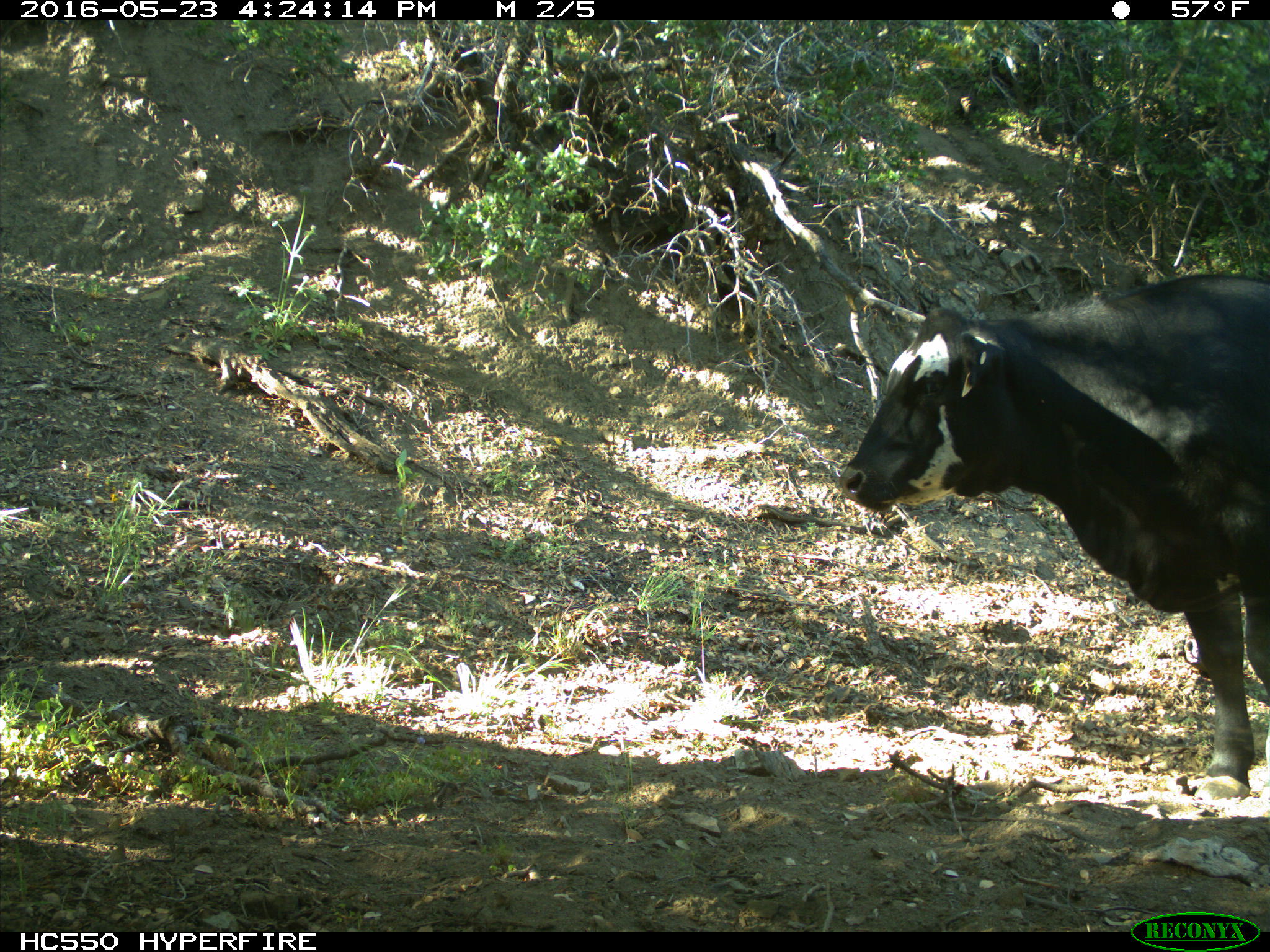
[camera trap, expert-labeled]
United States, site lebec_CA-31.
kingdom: Animalia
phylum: Chordata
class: Mammalia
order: Artiodactyla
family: Bovidae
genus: Bos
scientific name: Bos taurus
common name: domestic cow